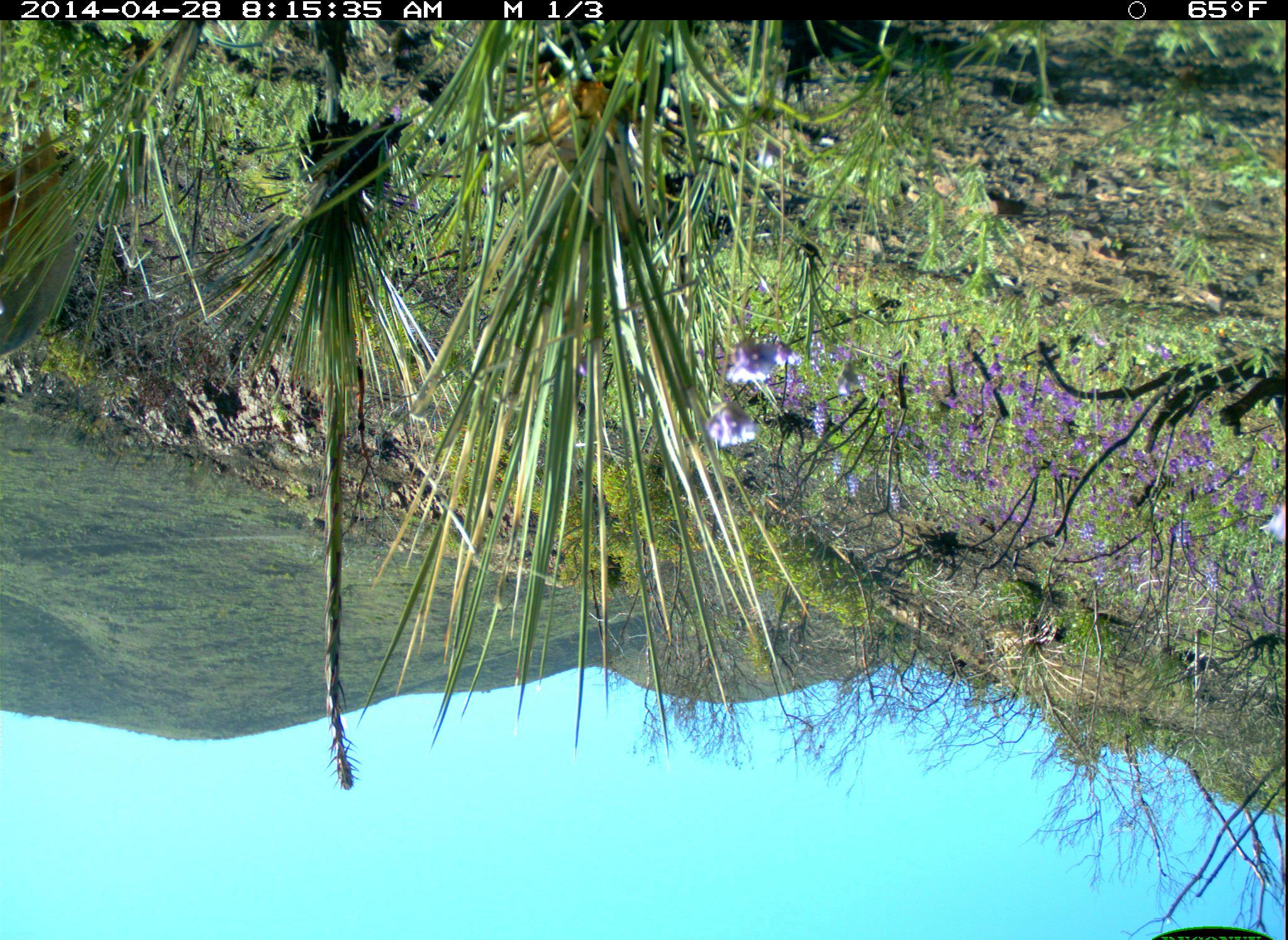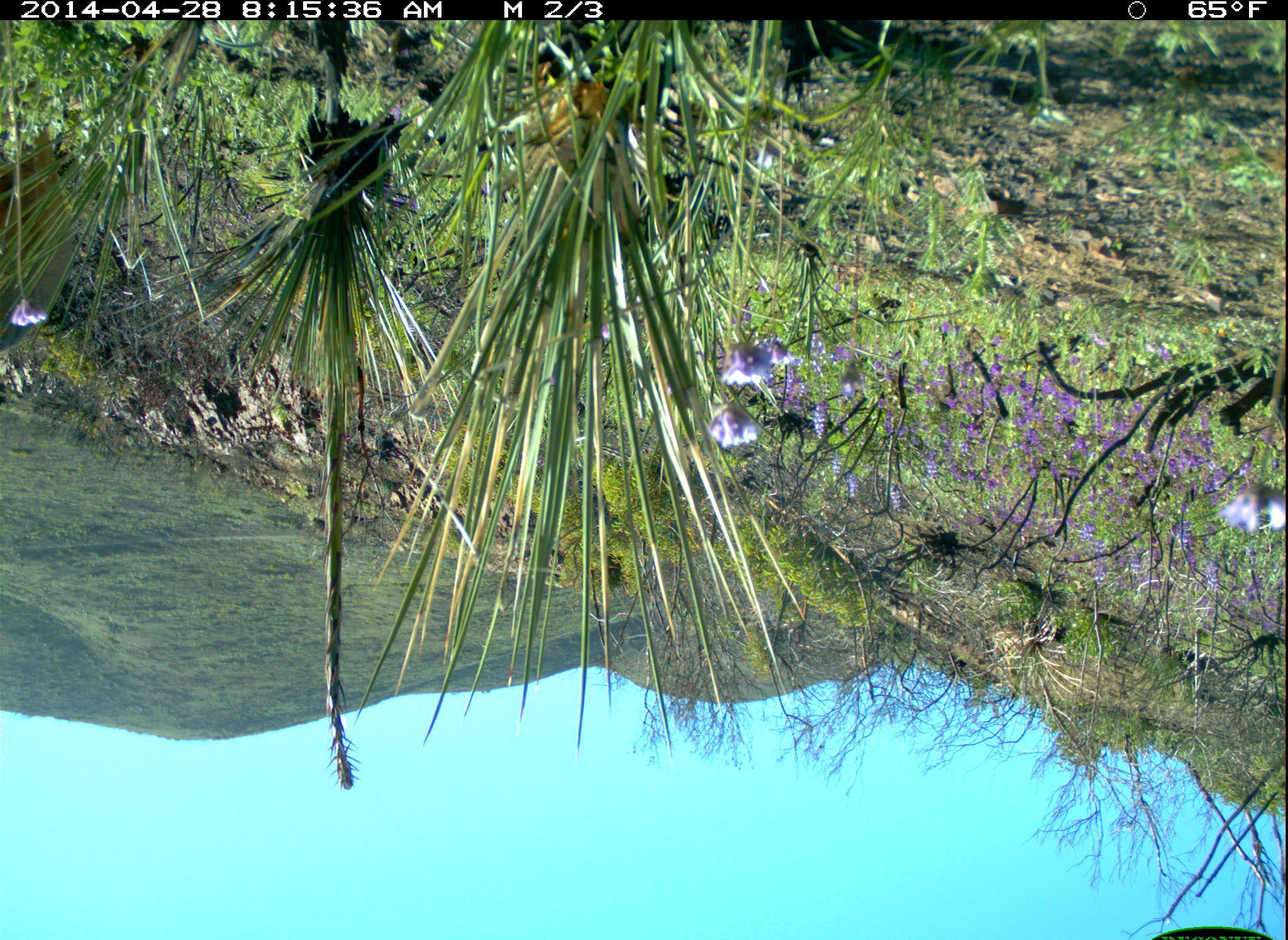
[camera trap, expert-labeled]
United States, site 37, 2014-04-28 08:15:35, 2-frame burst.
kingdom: Animalia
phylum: Chordata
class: Mammalia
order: Artiodactyla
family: Cervidae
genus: Odocoileus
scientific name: Odocoileus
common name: deer